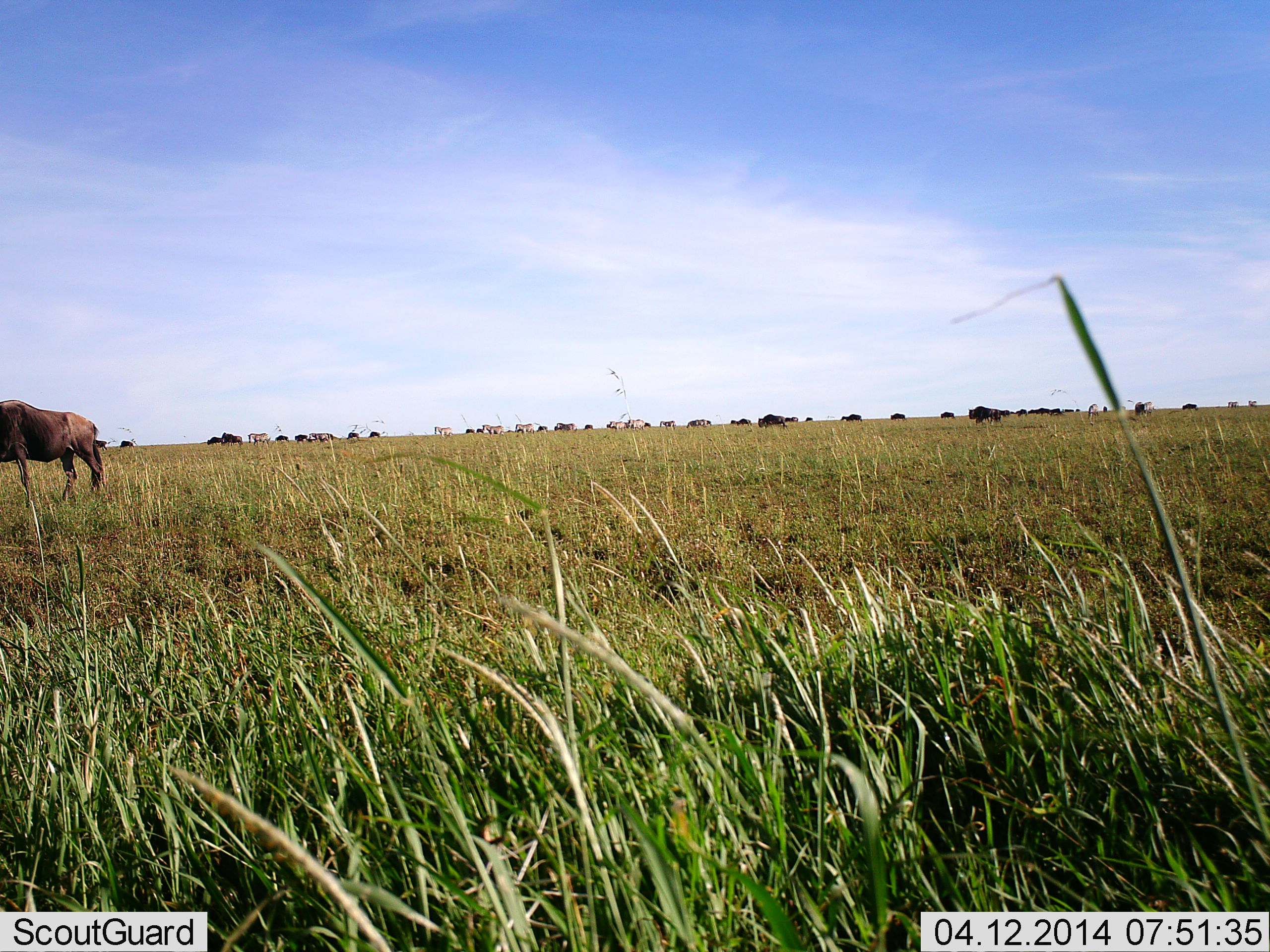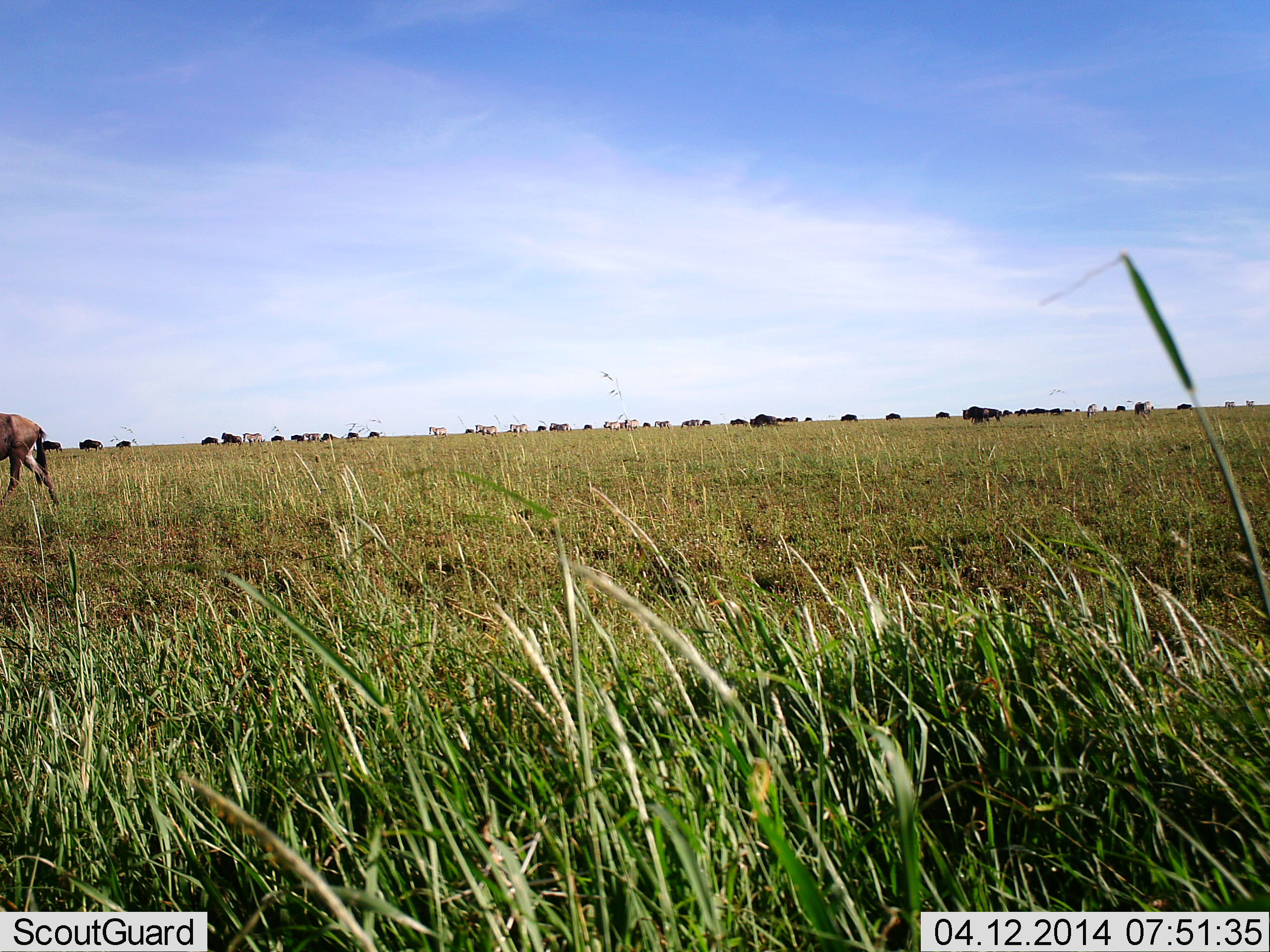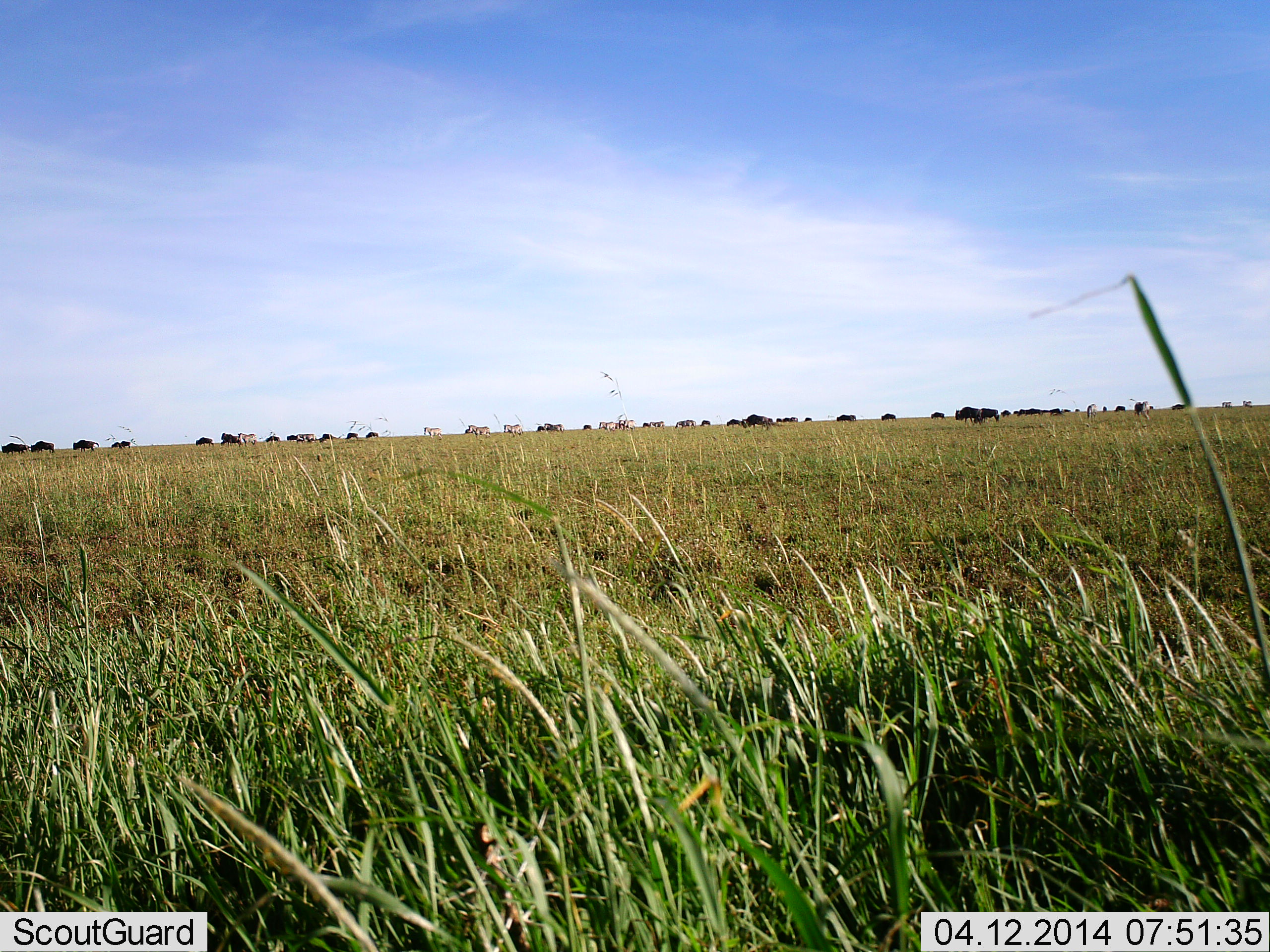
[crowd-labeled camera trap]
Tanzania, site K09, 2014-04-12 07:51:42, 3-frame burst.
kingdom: Animalia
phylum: Chordata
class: Mammalia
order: Artiodactyla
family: Bovidae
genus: Connochaetes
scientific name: Connochaetes taurinus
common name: blue wildebeest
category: wildebeest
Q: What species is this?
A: Wildebeest (blue wildebeest) (Connochaetes taurinus).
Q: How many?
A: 11-50.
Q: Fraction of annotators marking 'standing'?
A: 22%.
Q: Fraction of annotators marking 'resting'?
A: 0%.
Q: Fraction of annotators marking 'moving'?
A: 94%.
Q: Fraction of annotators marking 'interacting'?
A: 0%.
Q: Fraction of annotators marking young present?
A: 0%.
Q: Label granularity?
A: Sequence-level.